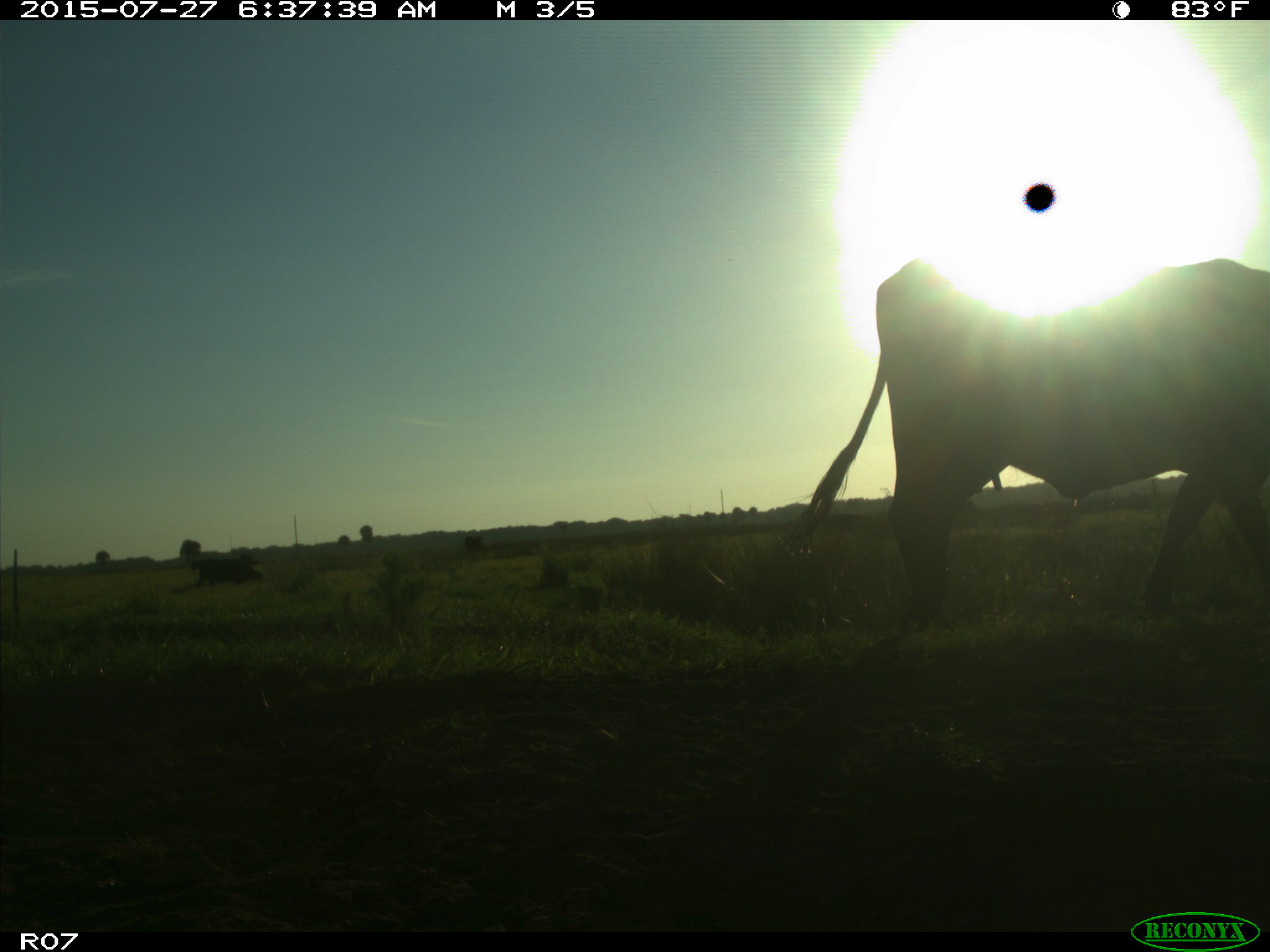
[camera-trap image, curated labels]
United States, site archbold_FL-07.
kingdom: Animalia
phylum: Chordata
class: Mammalia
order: Artiodactyla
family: Bovidae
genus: Bos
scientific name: Bos taurus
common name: domestic cow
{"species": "Bos taurus (domestic cow)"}